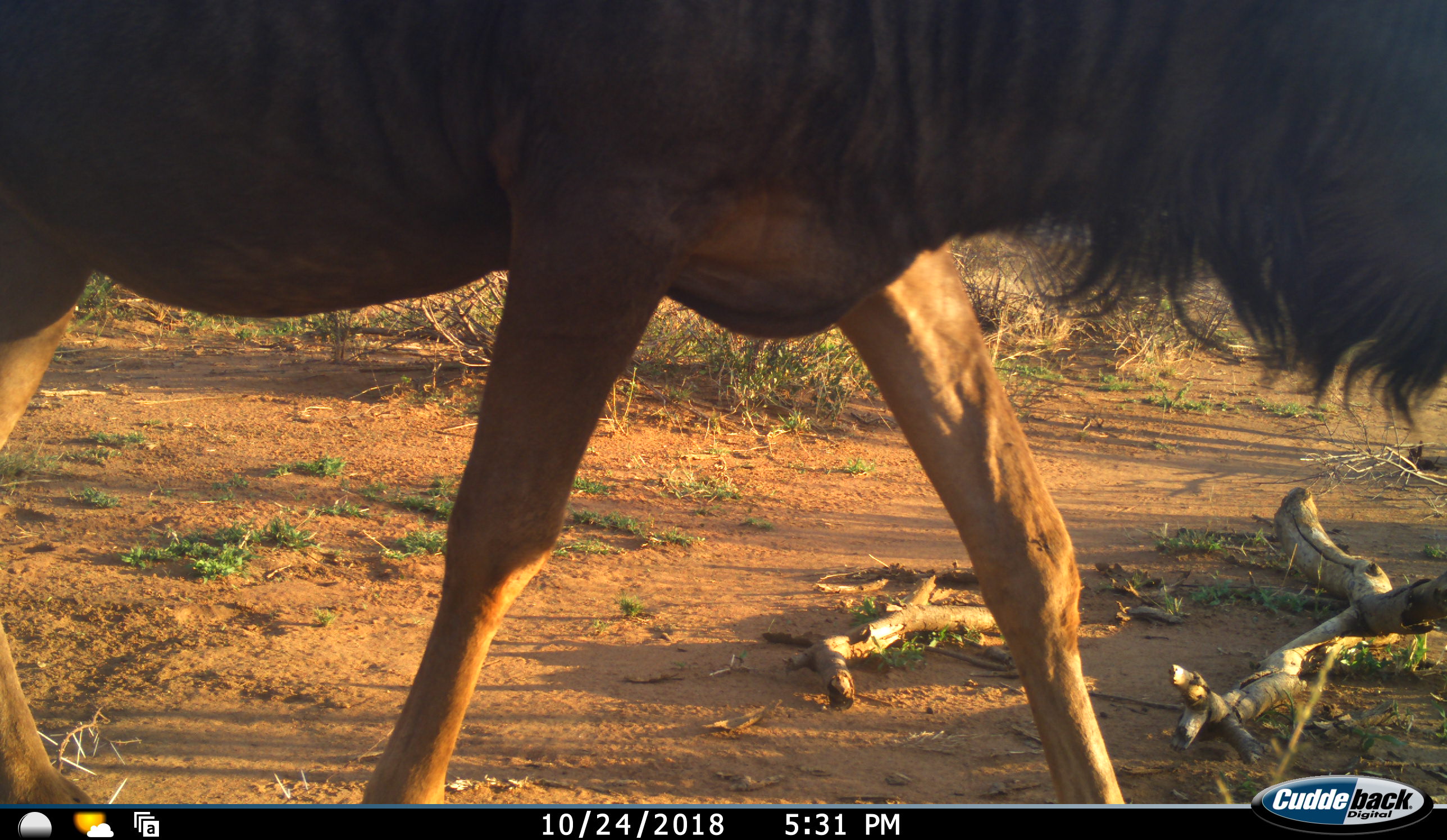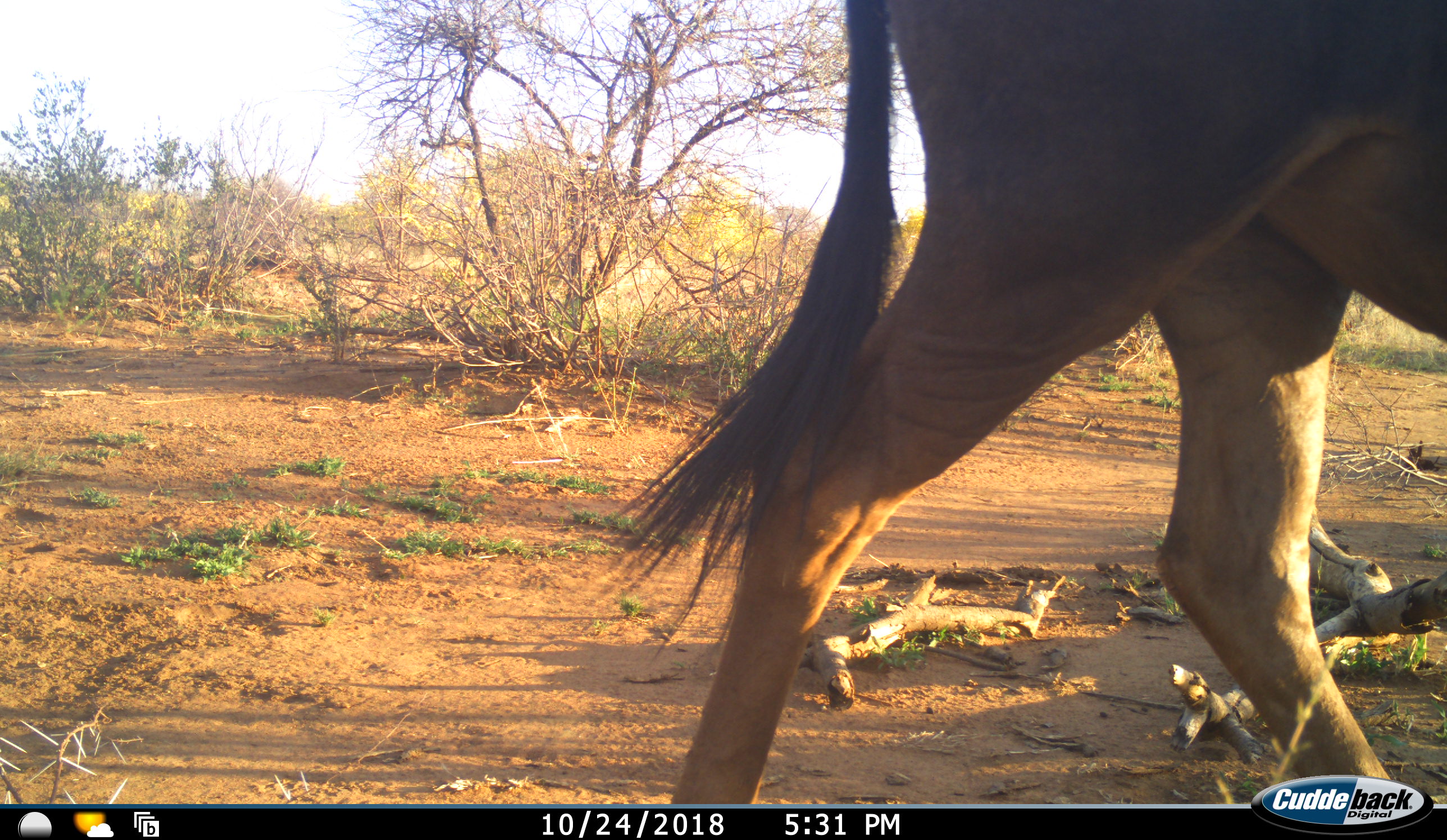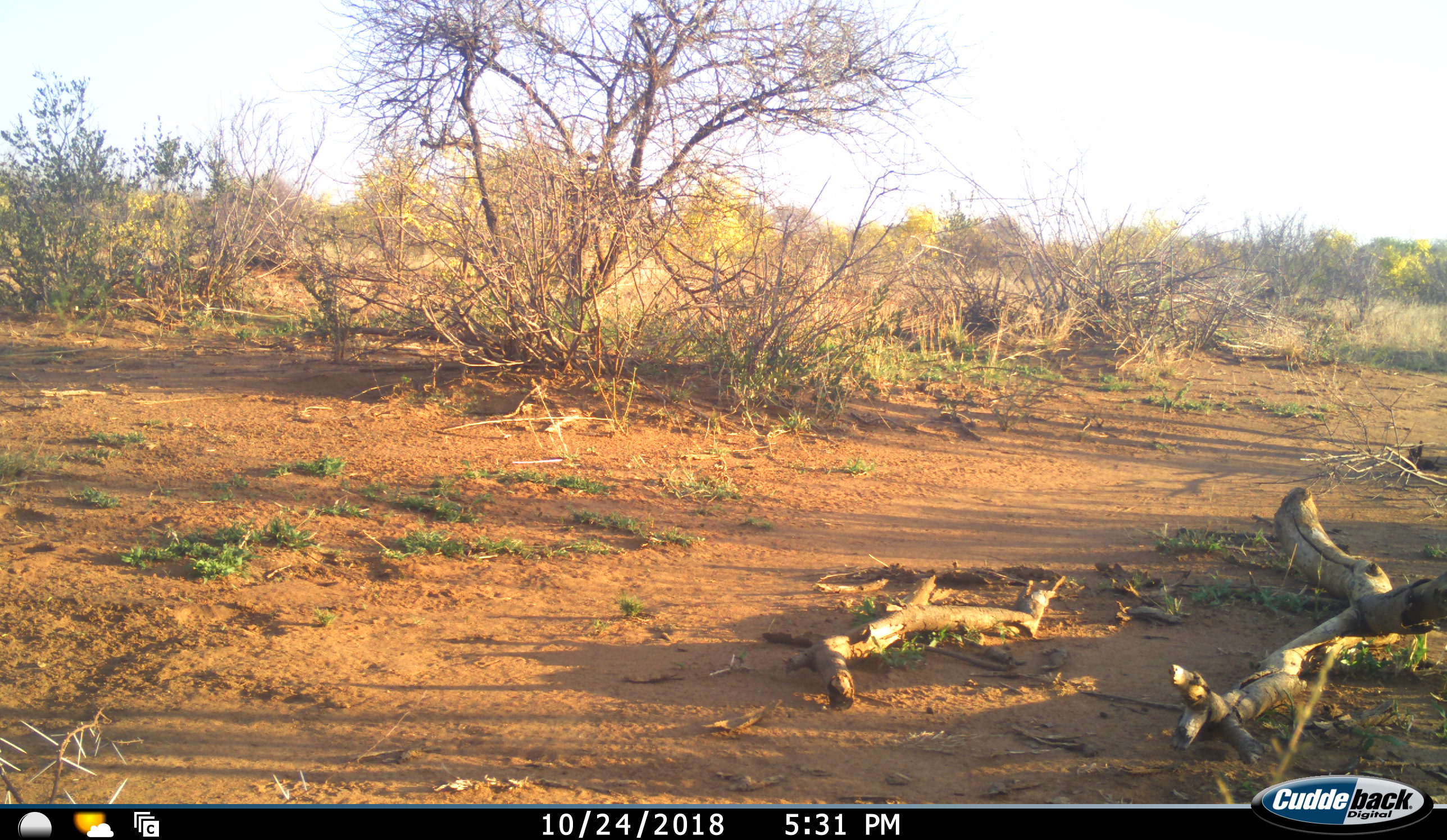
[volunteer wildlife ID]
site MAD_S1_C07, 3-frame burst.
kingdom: Animalia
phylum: Chordata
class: Mammalia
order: Artiodactyla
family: Bovidae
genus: Connochaetes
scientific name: Connochaetes taurinus taurinus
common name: blue wildebeest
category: wildebeestblue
Wildebeestblue (blue wildebeest) (Connochaetes taurinus taurinus), count 1. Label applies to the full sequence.